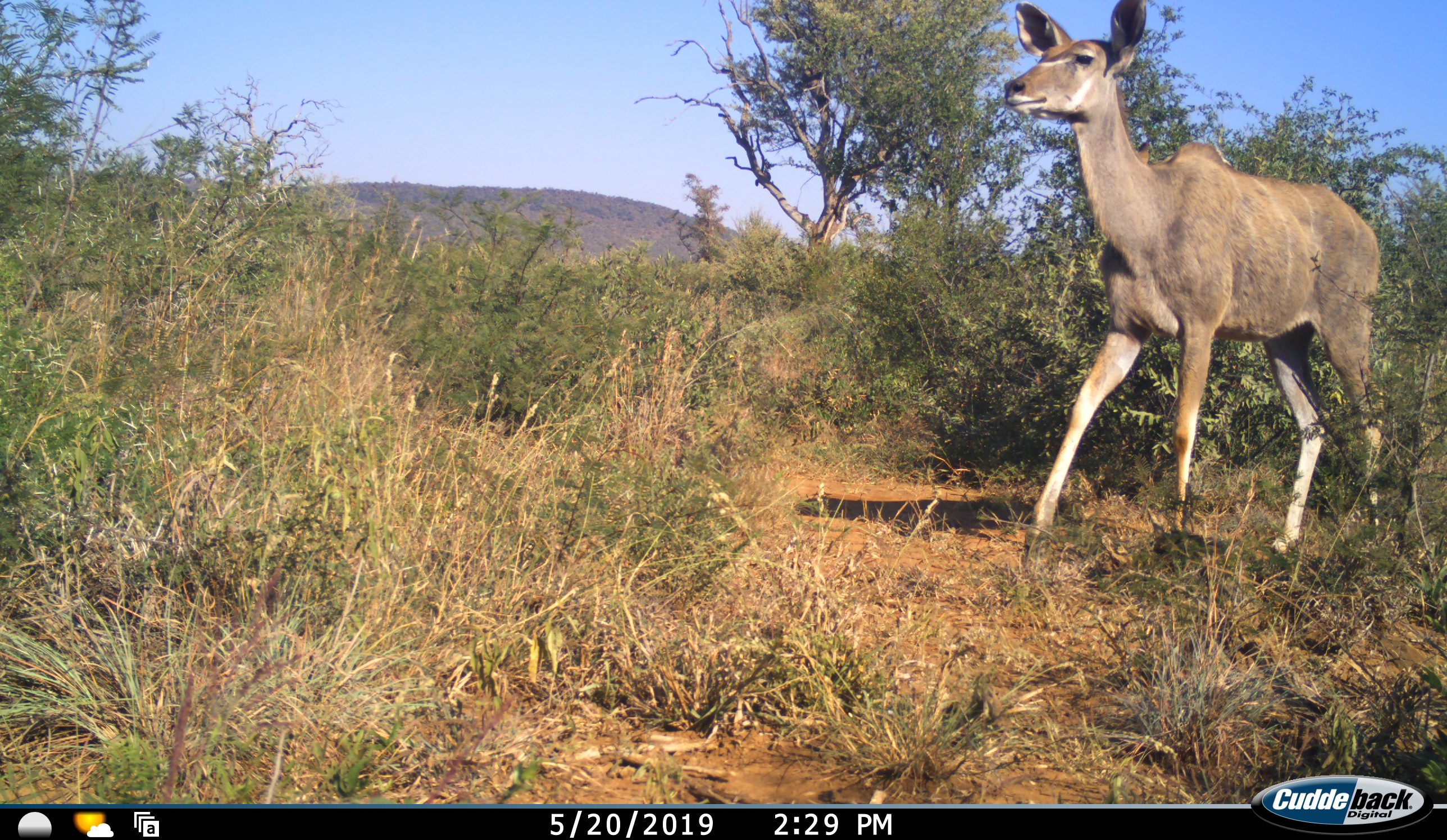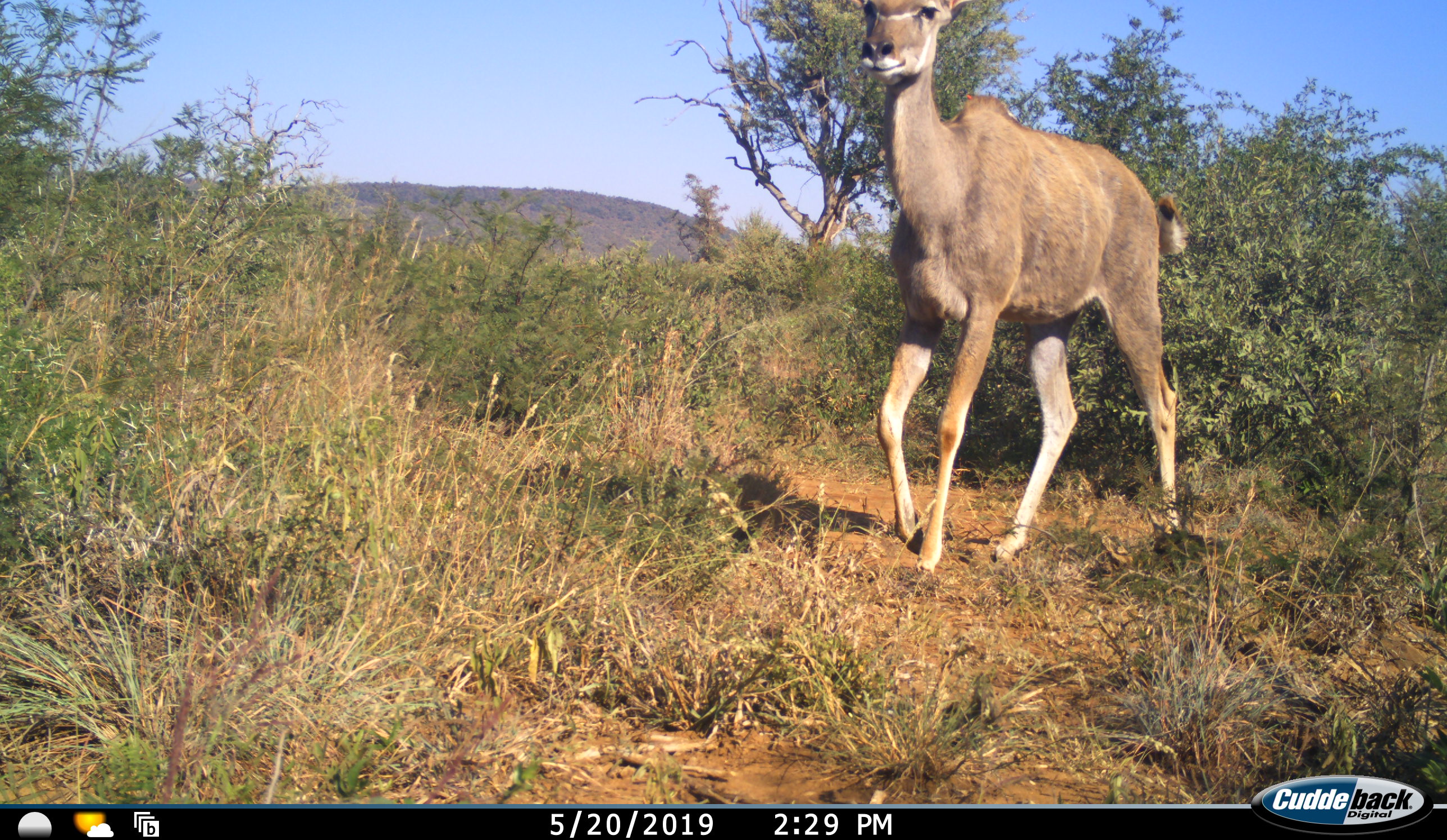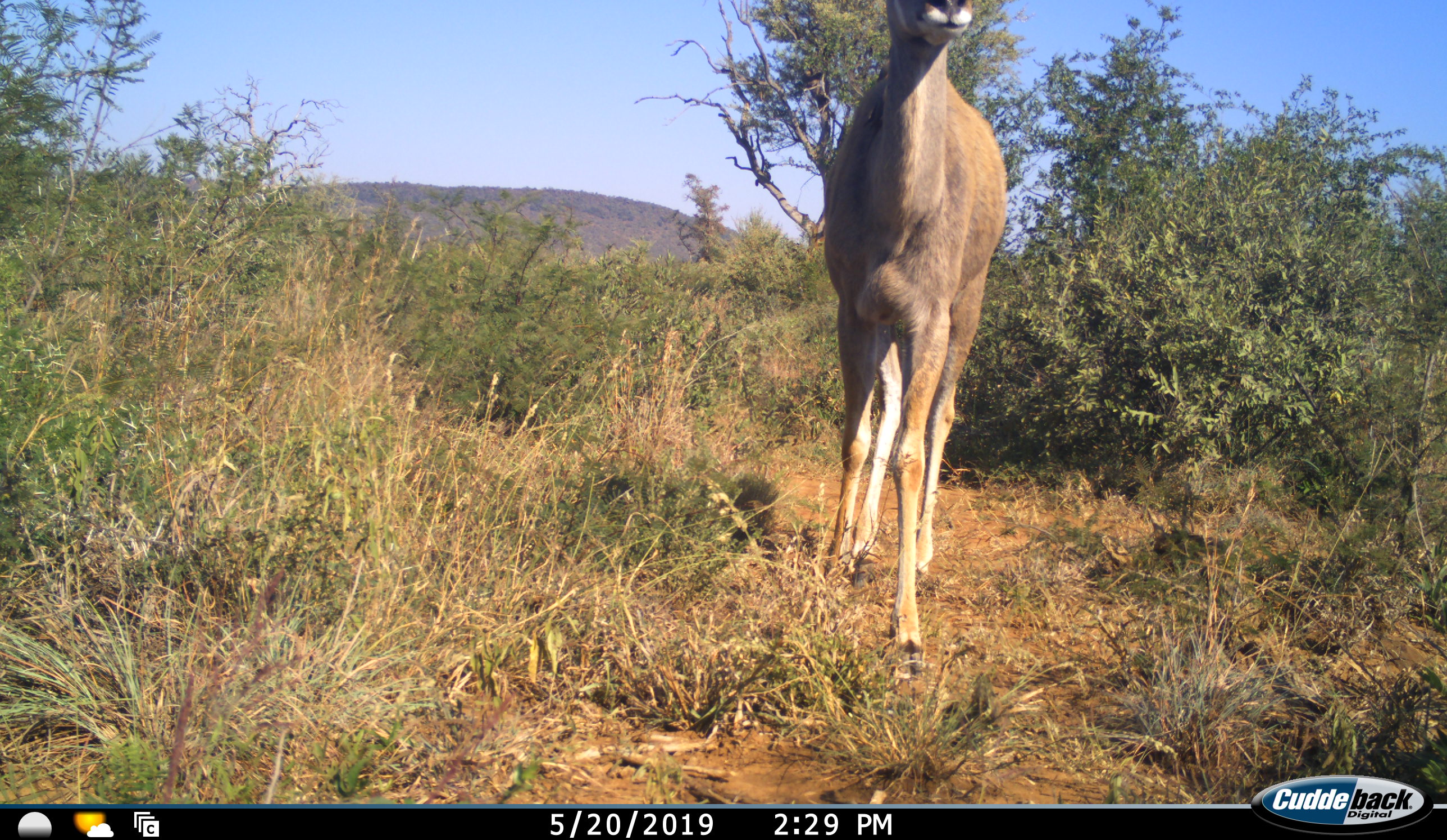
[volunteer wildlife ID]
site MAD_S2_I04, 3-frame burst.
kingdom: Animalia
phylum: Chordata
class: Mammalia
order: Artiodactyla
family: Bovidae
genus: Tragelaphus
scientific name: Tragelaphus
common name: kudu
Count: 1.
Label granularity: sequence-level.